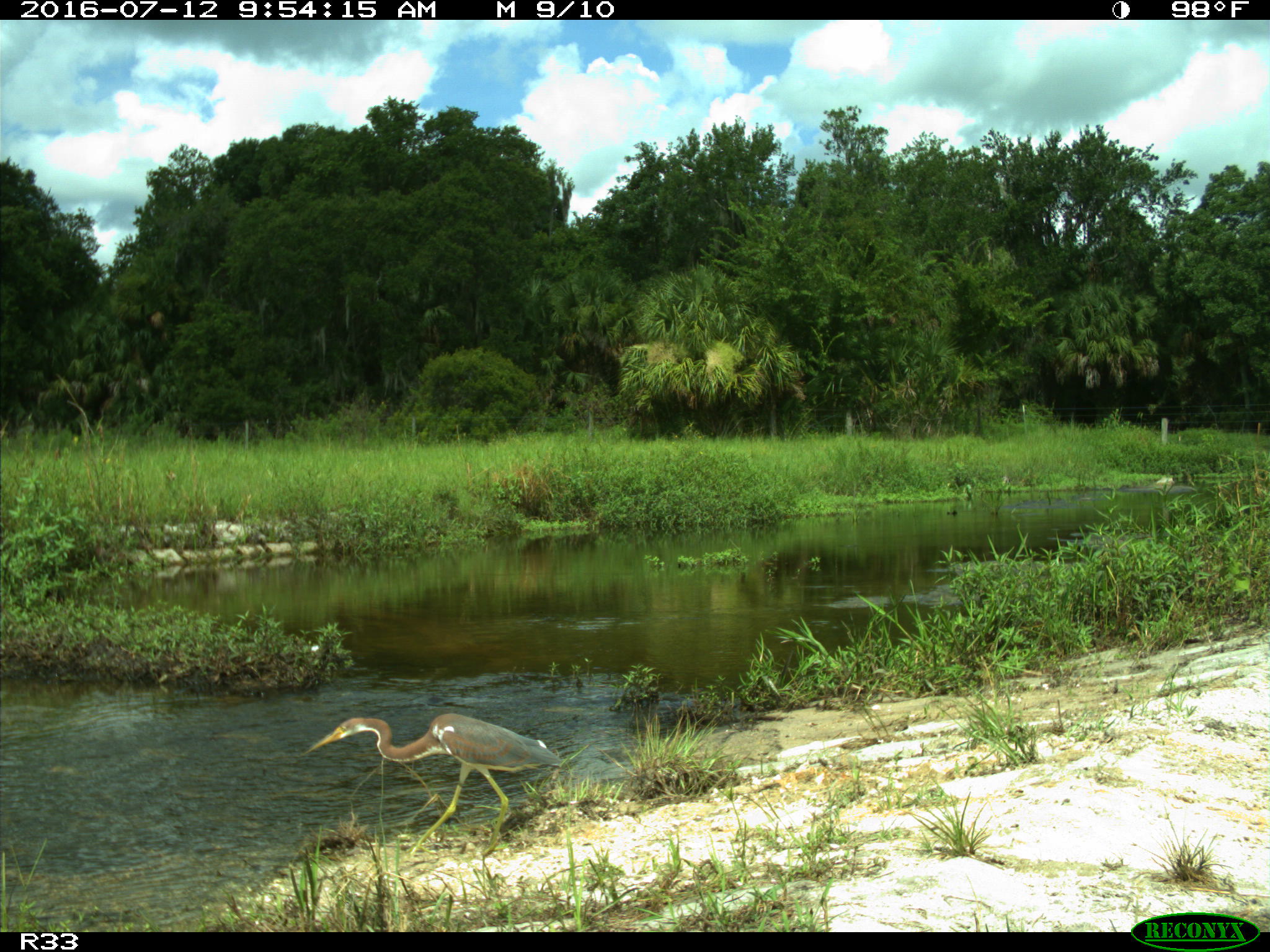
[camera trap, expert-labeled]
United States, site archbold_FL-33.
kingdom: Animalia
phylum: Chordata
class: Aves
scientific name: Aves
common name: birds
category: unidentified bird